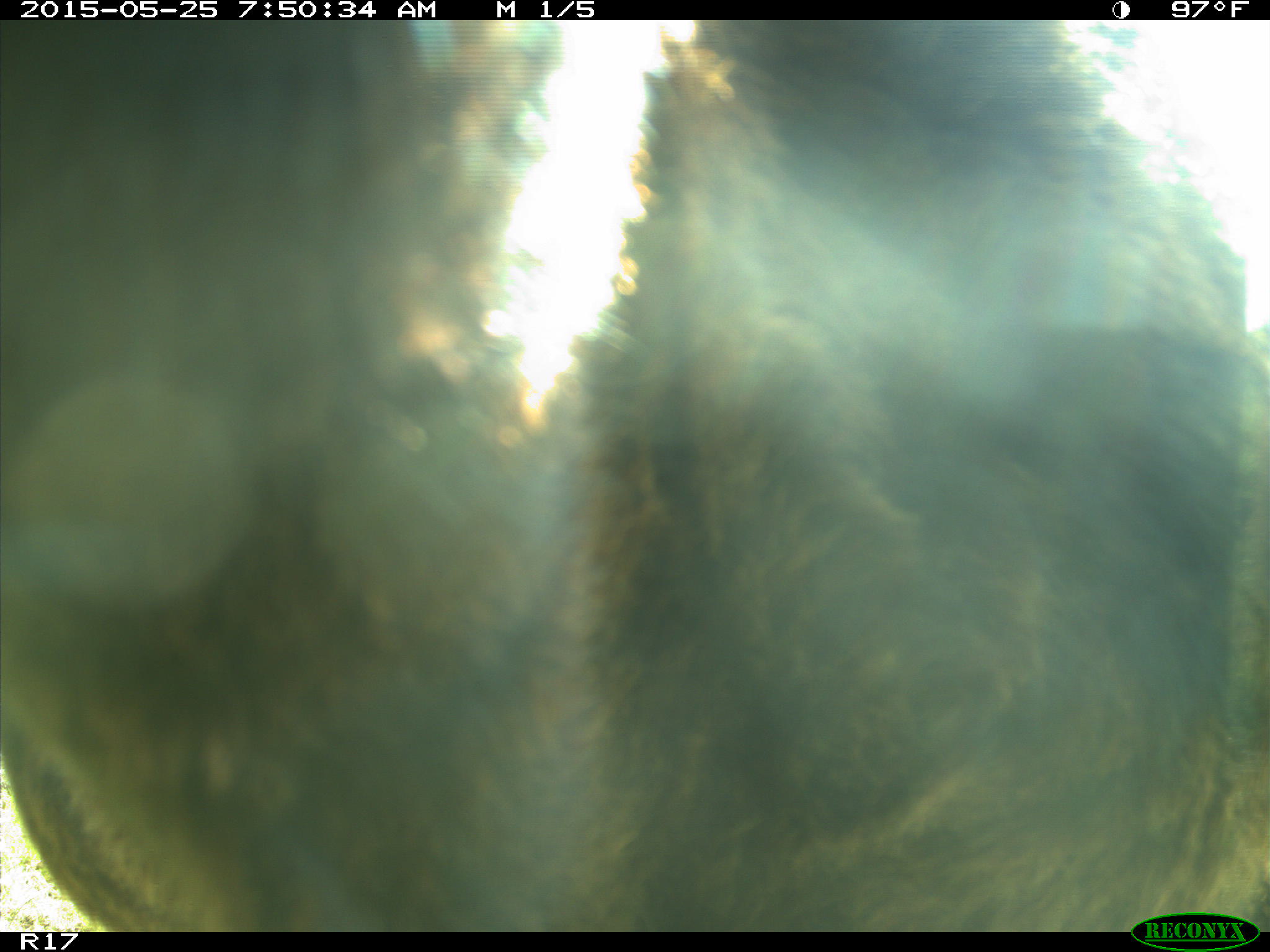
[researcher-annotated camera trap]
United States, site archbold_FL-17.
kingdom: Animalia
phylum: Chordata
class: Mammalia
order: Artiodactyla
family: Bovidae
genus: Bos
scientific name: Bos taurus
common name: domestic cow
Bos taurus (domestic cow).